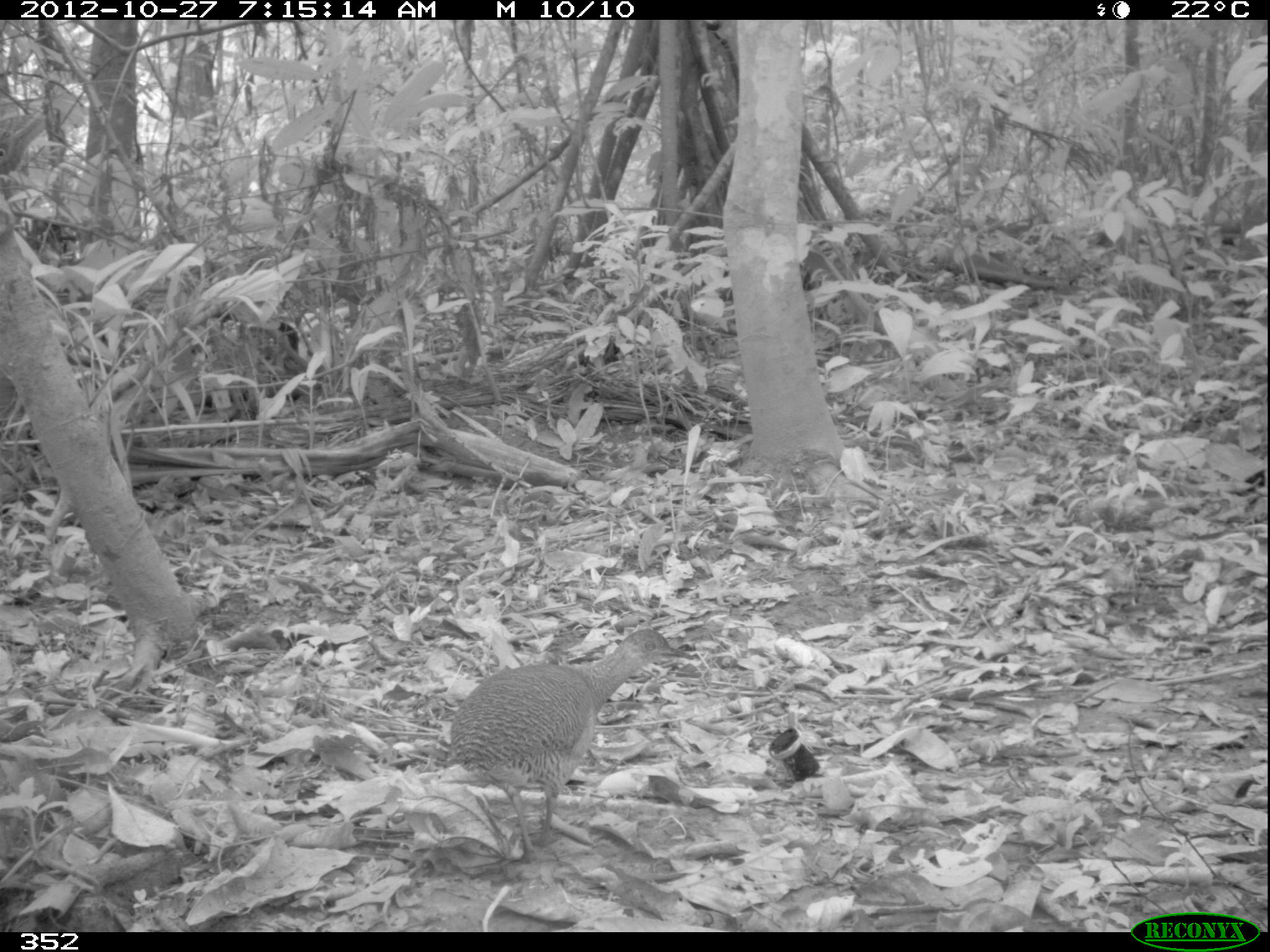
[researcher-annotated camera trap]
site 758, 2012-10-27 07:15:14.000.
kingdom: Animalia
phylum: Chordata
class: Aves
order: Galliformes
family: Phasianidae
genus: Alectoris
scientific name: Alectoris rufa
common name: red-legged partridge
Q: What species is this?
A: Alectoris rufa (red-legged partridge).